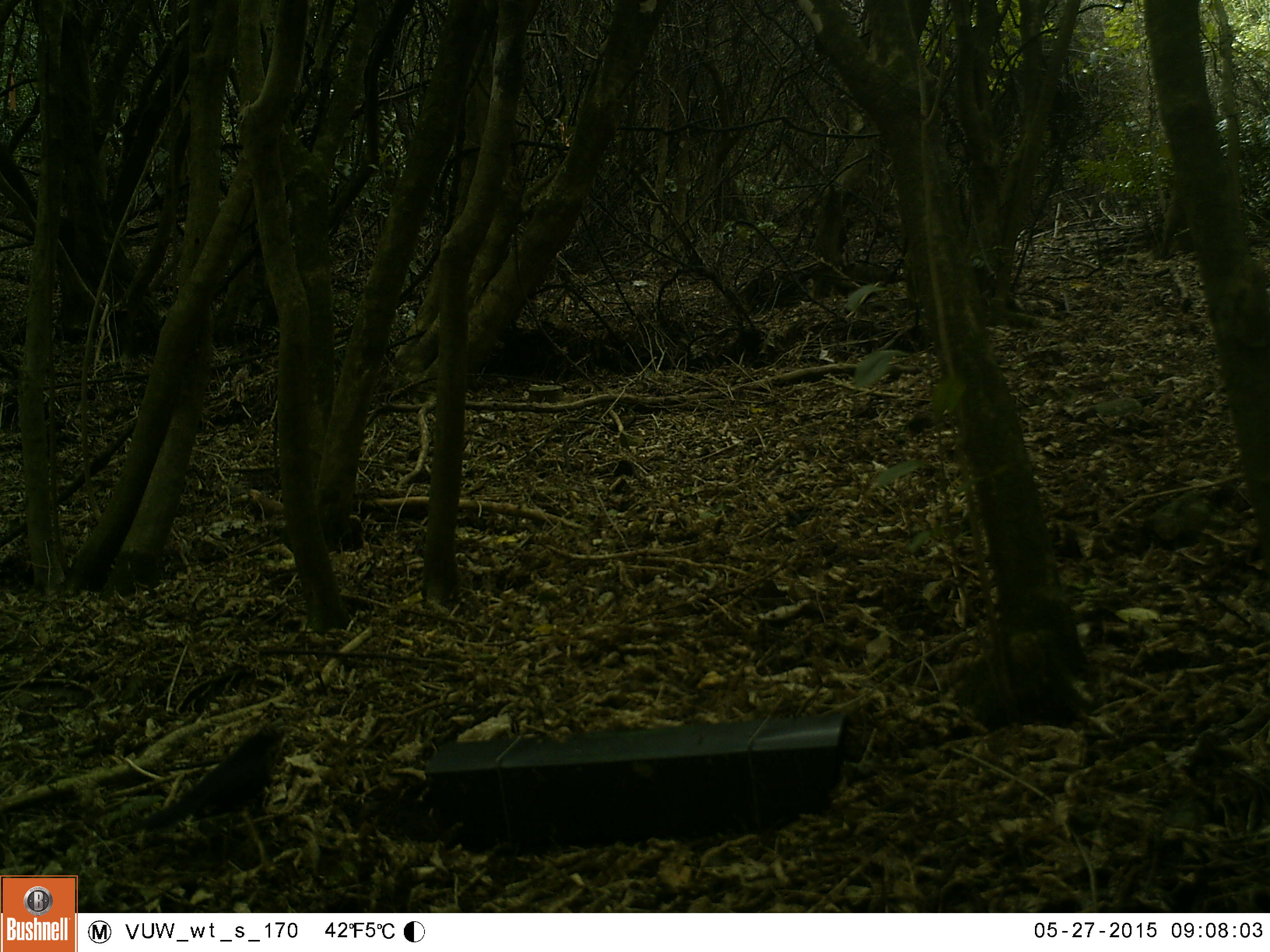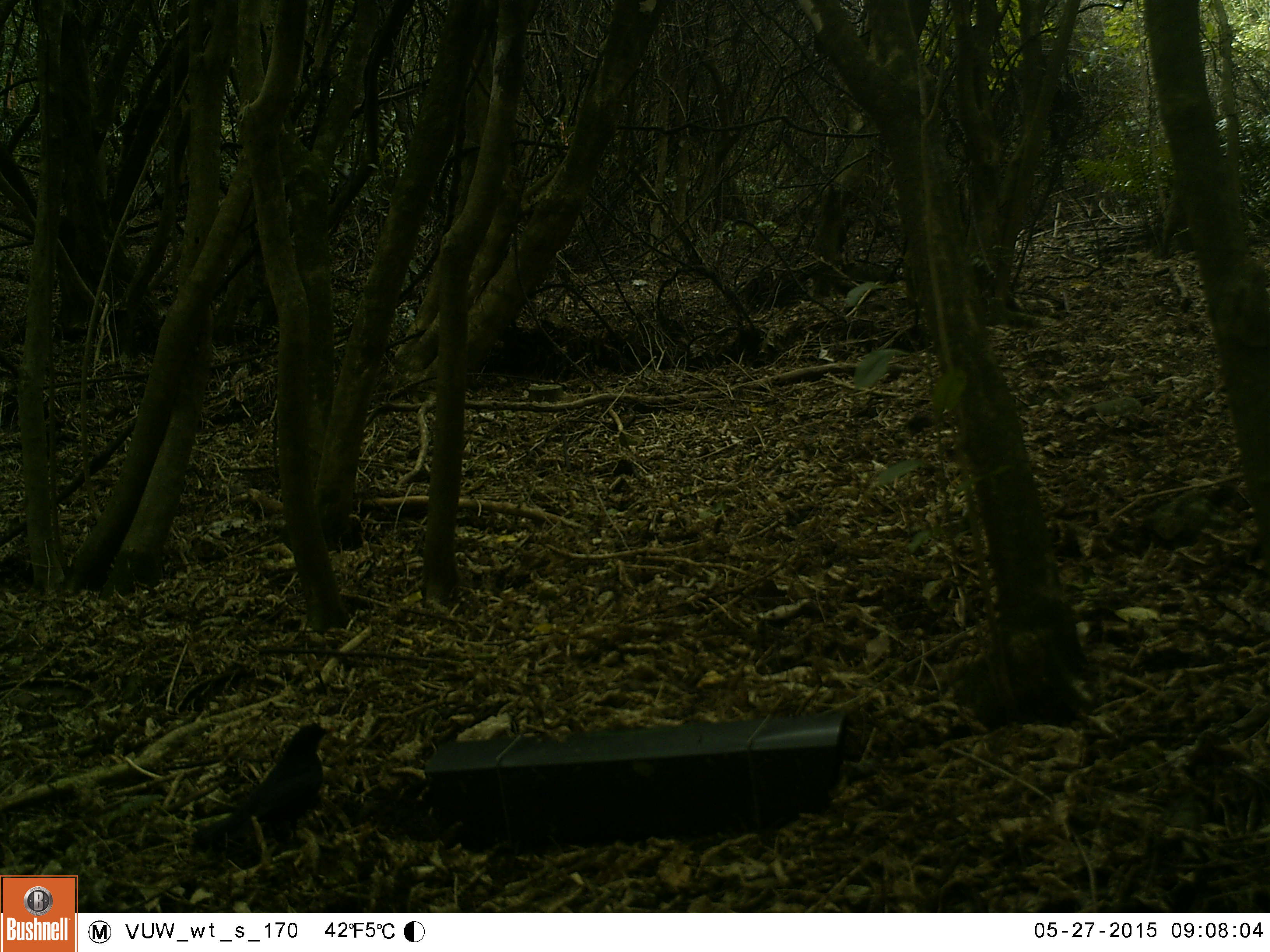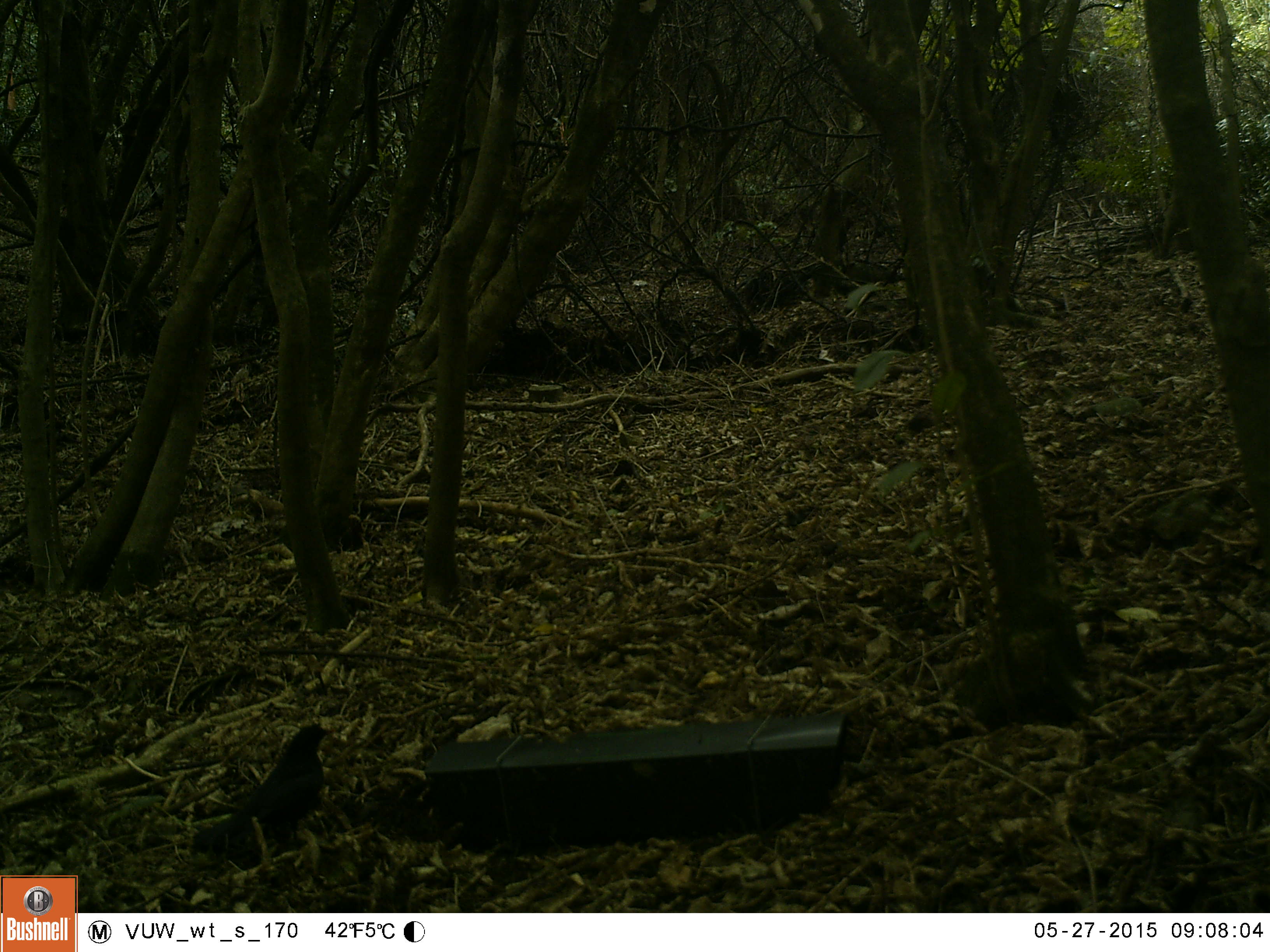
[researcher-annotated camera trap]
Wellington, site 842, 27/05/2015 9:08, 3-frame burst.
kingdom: Animalia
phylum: Chordata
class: Aves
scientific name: Aves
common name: bird